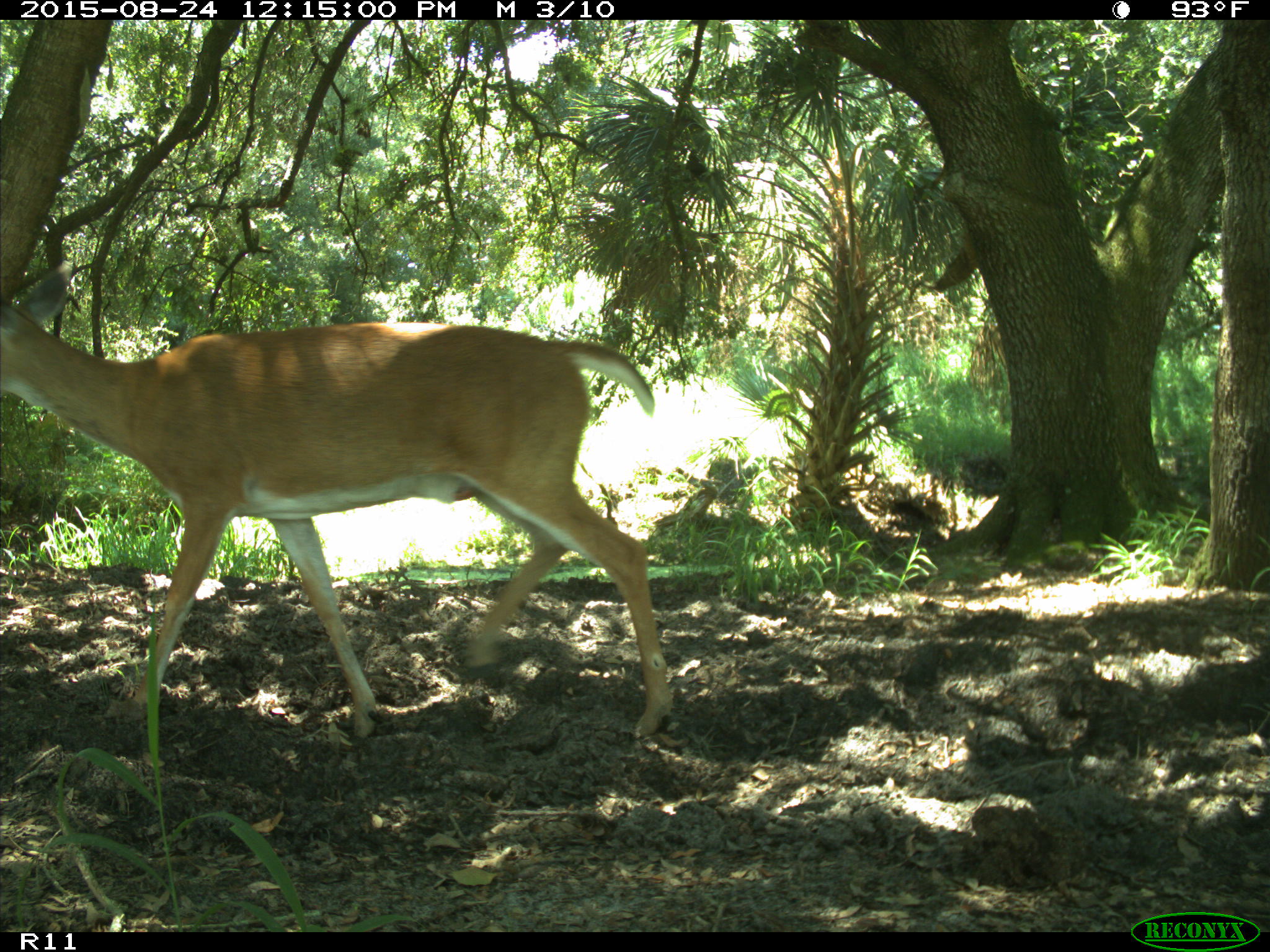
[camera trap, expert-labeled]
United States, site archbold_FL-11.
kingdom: Animalia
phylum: Chordata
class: Mammalia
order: Artiodactyla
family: Cervidae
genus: Odocoileus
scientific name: Odocoileus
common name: deer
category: unidentified deer